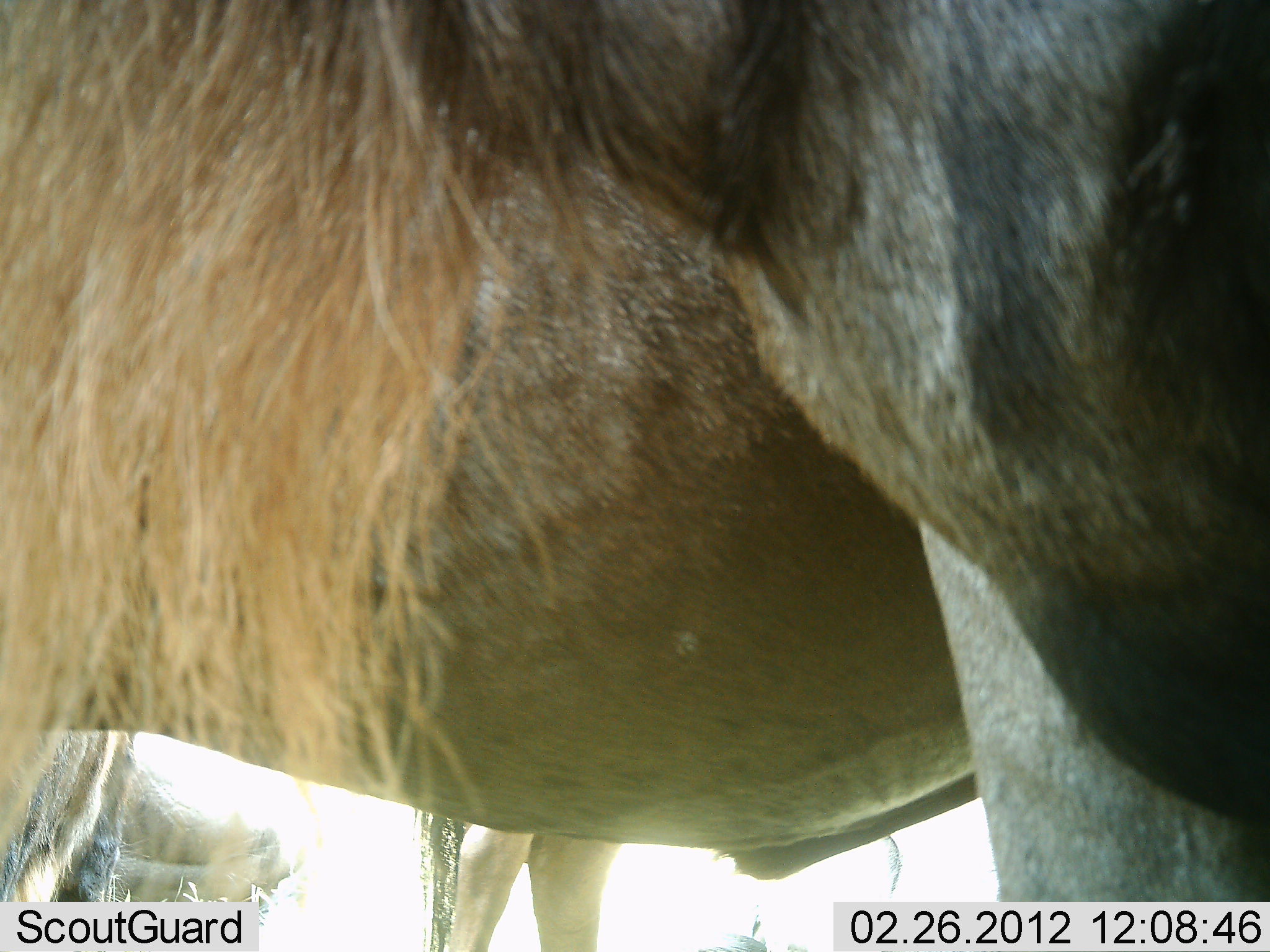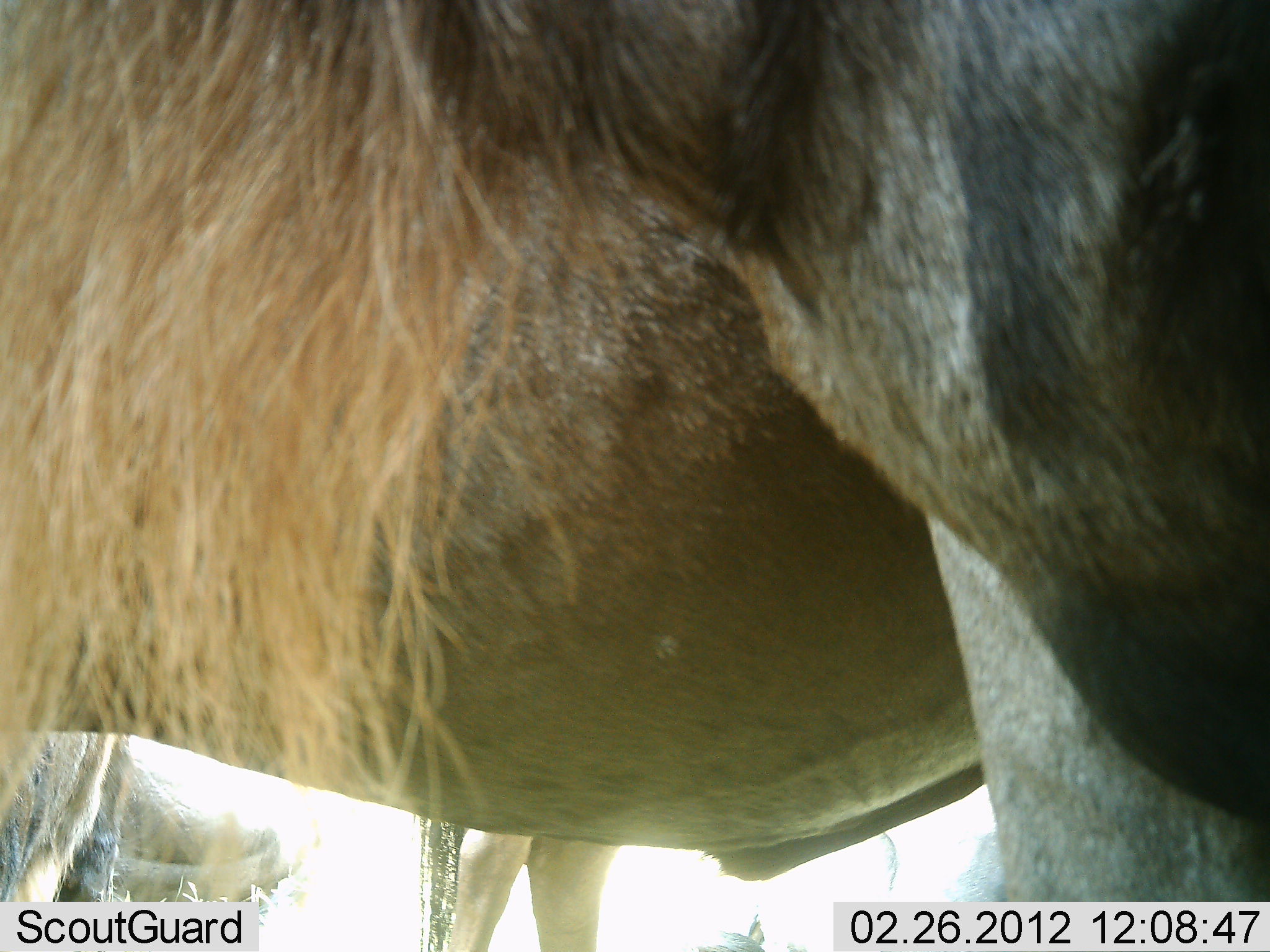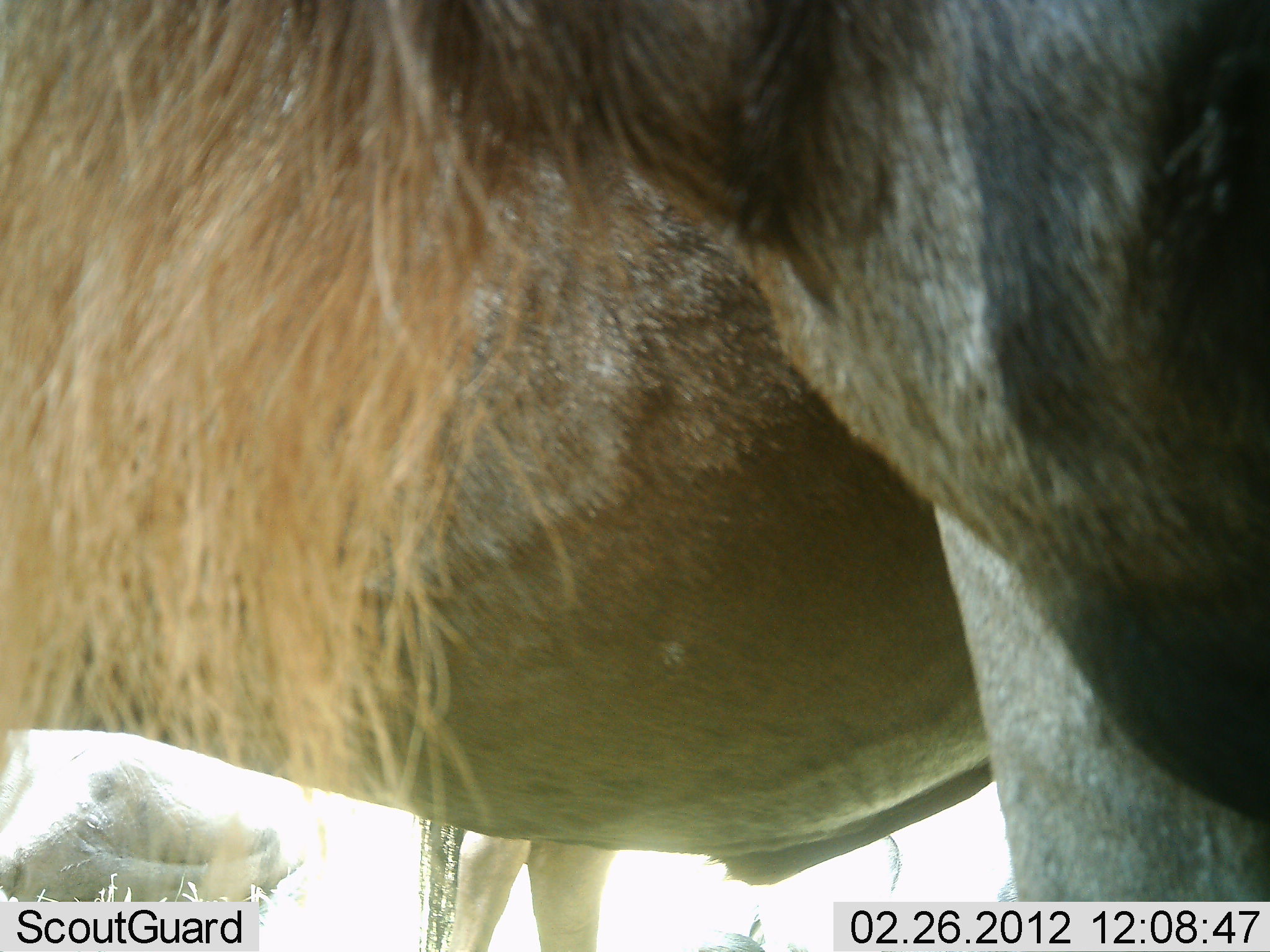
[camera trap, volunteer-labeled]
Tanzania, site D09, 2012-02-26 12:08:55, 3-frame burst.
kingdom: Animalia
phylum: Chordata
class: Mammalia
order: Artiodactyla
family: Bovidae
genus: Connochaetes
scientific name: Connochaetes taurinus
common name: blue wildebeest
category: wildebeest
Wildebeest (blue wildebeest) (Connochaetes taurinus), count 3. Behavior (volunteer vote fractions): standing 95%, resting 29%, moving 5%, interacting 0%. Young present (vote fraction): 0%. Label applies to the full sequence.